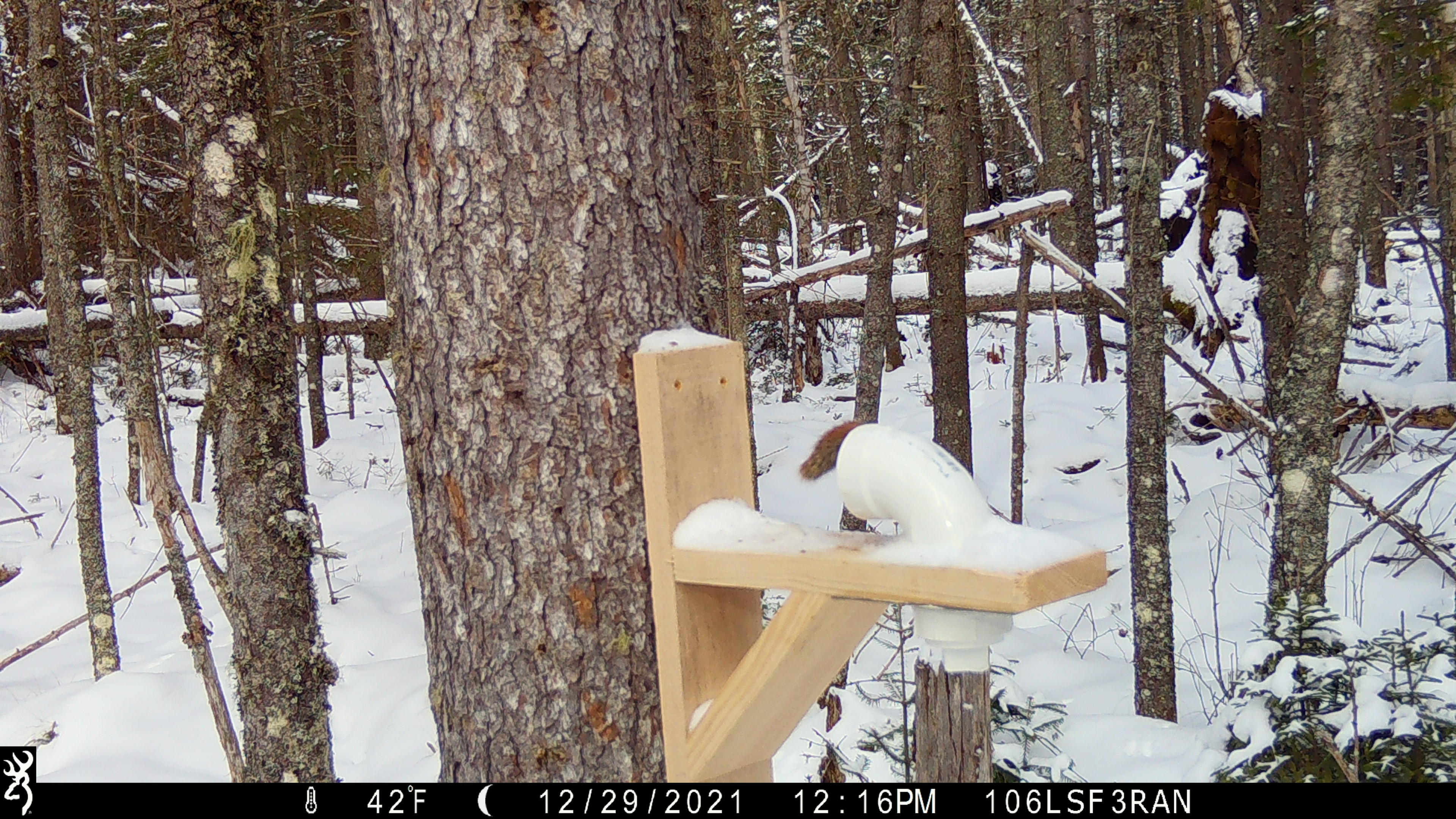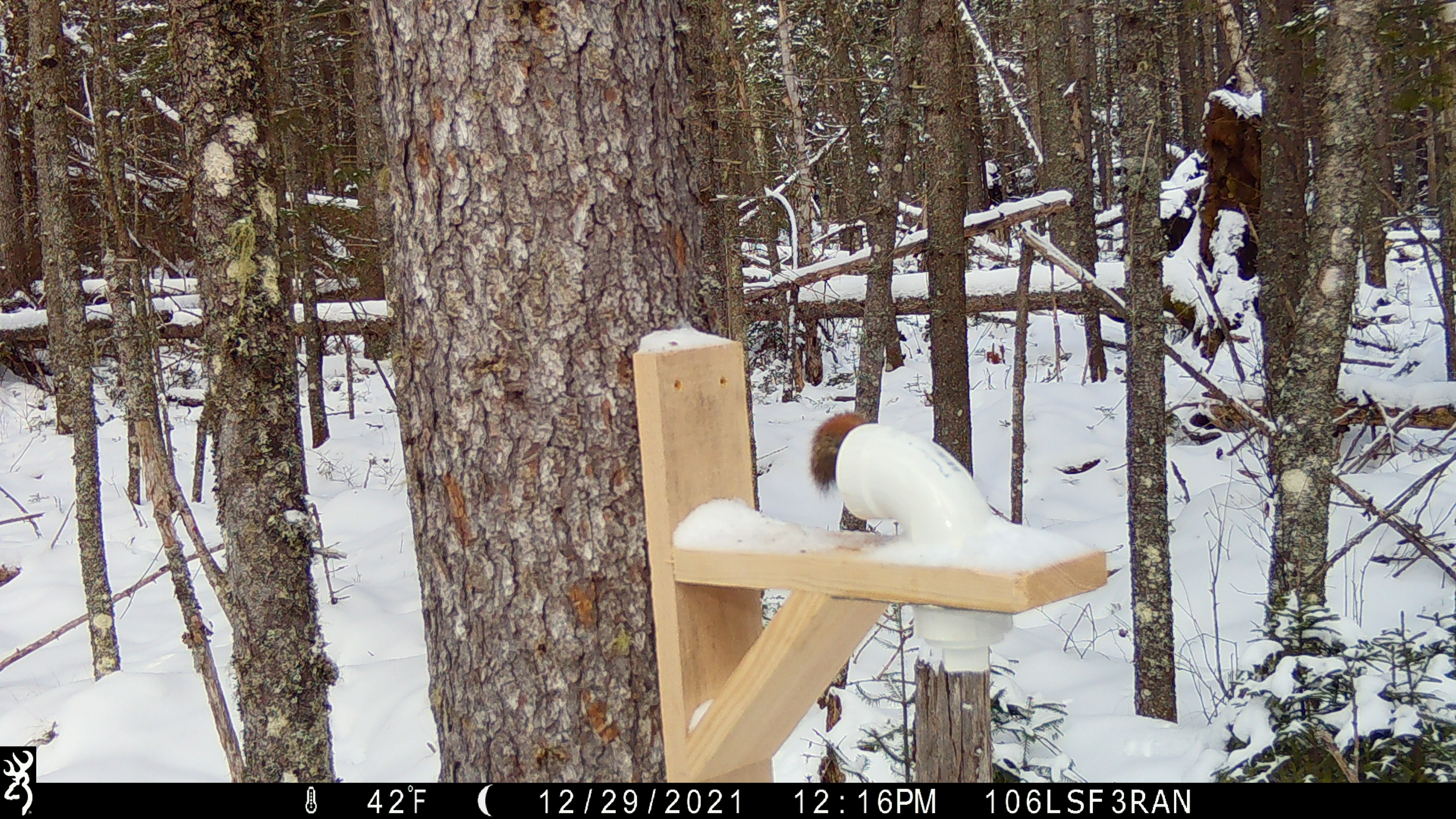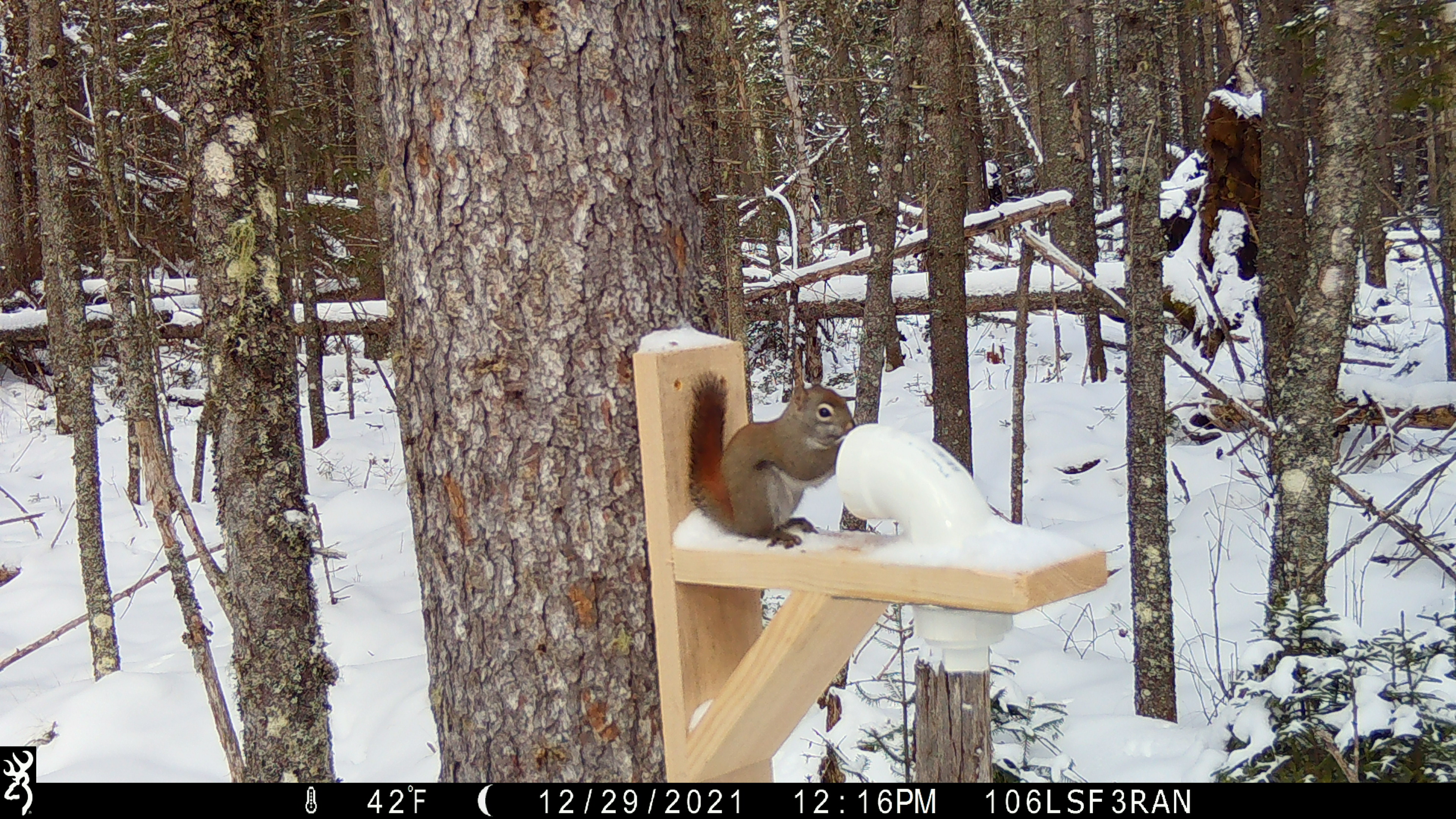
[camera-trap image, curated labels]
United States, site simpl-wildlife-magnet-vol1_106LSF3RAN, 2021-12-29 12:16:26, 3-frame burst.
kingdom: Animalia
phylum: Chordata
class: Mammalia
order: Rodentia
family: Sciuridae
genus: Tamiasciurus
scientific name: Tamiasciurus hudsonicus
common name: red squirrel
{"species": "red squirrel (Tamiasciurus hudsonicus)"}